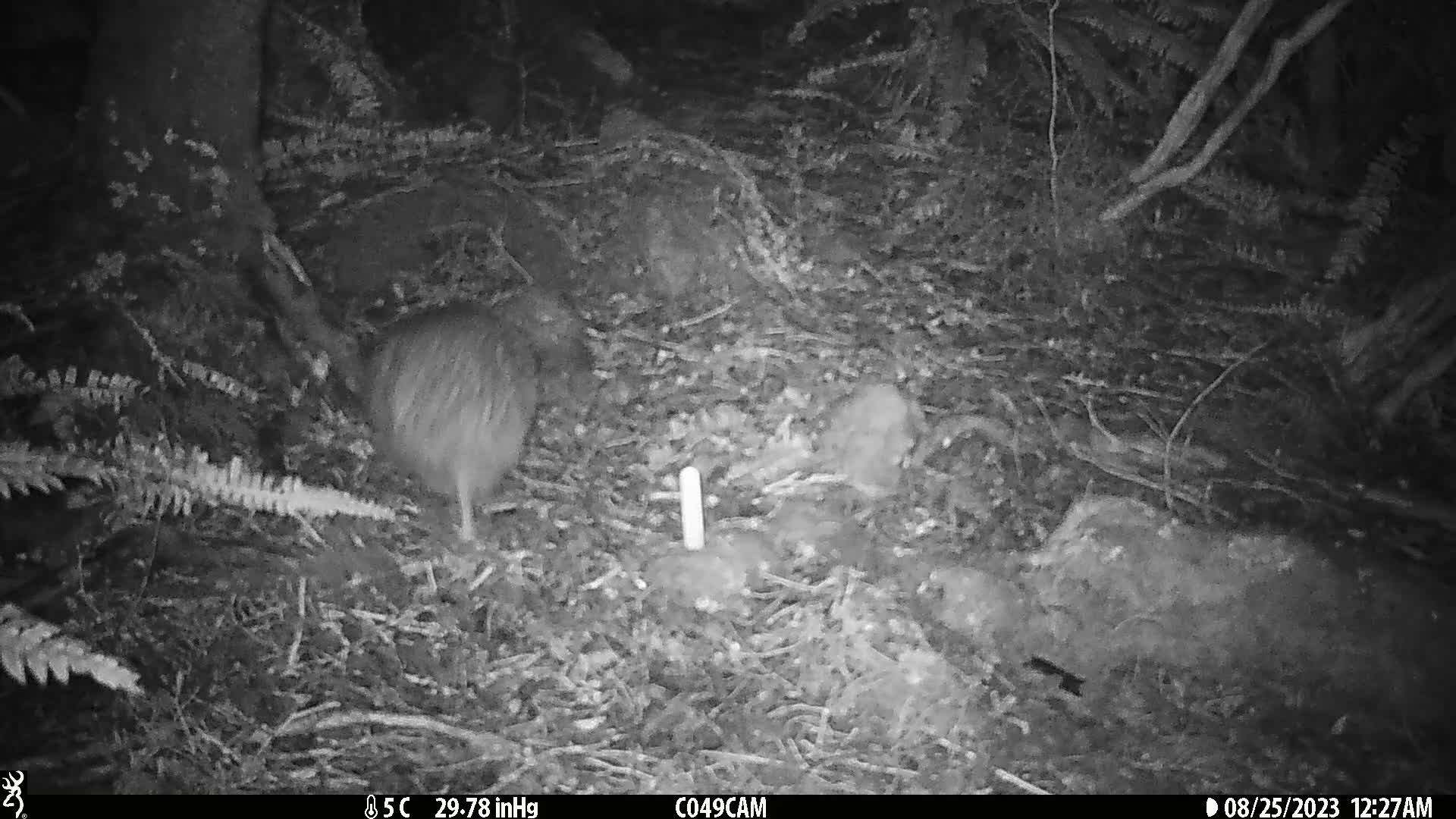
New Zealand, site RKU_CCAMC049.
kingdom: Animalia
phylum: Chordata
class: Aves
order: Apterygiformes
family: Apterygidae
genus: Apteryx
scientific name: Apteryx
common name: kiwi